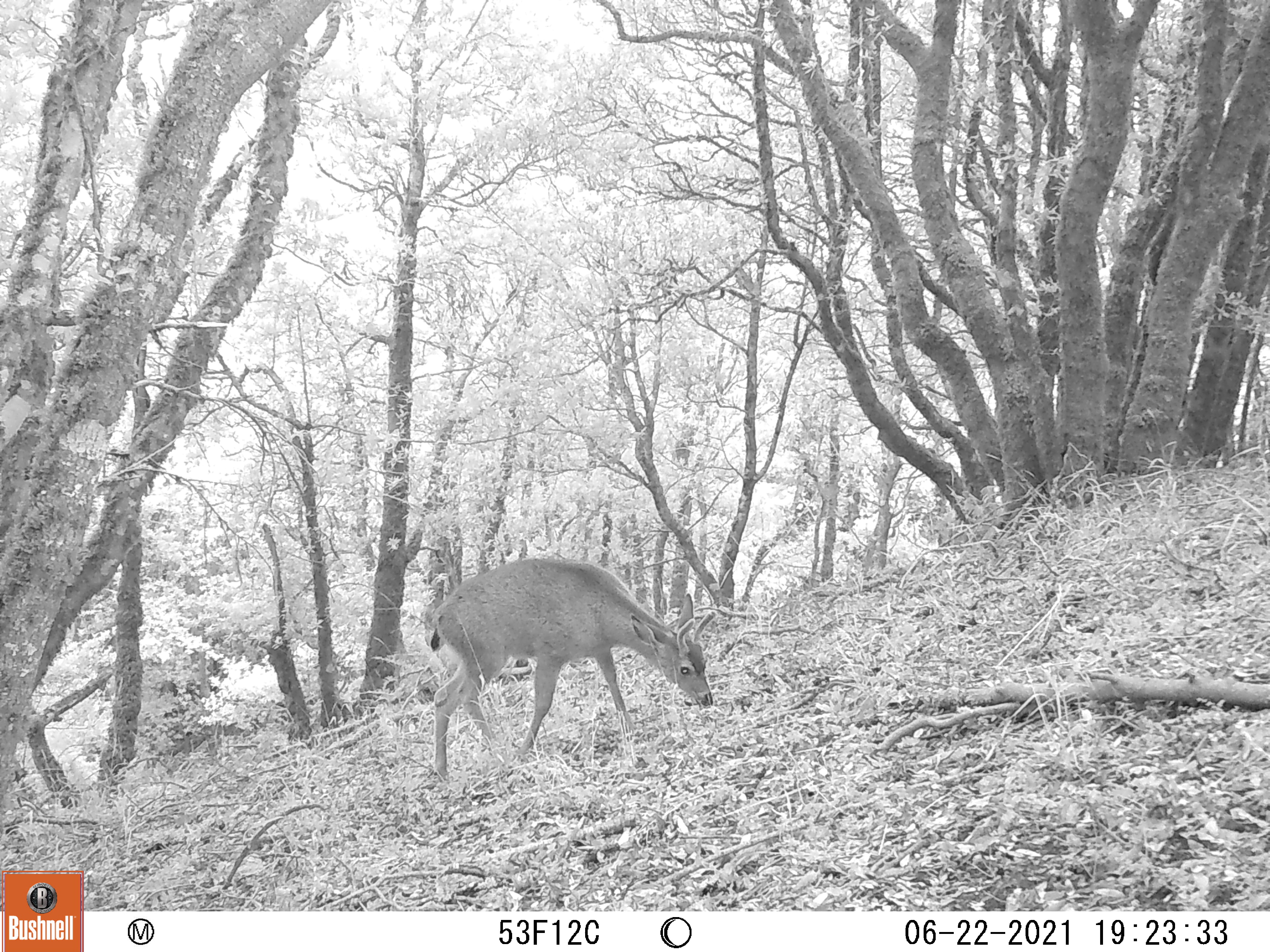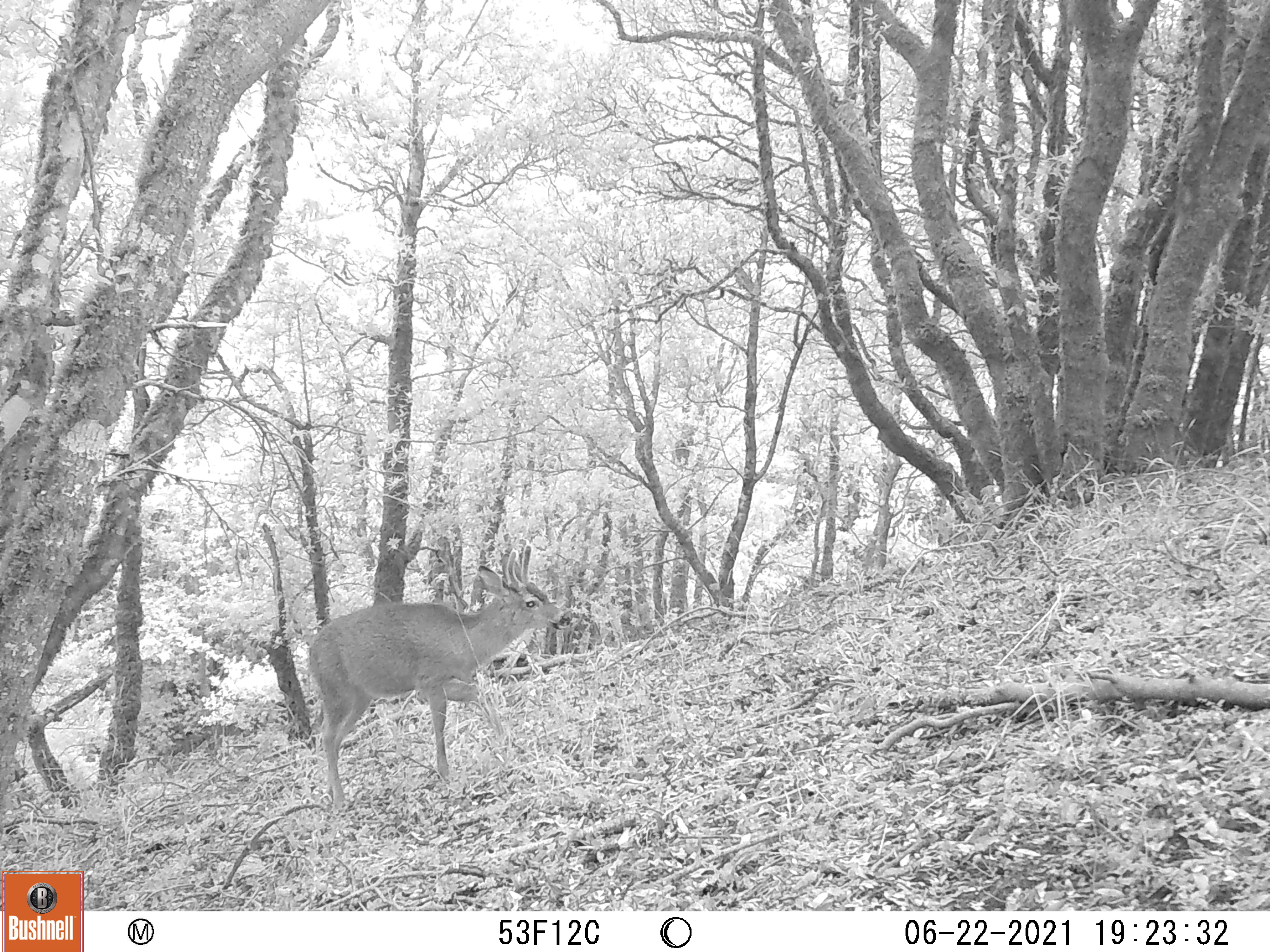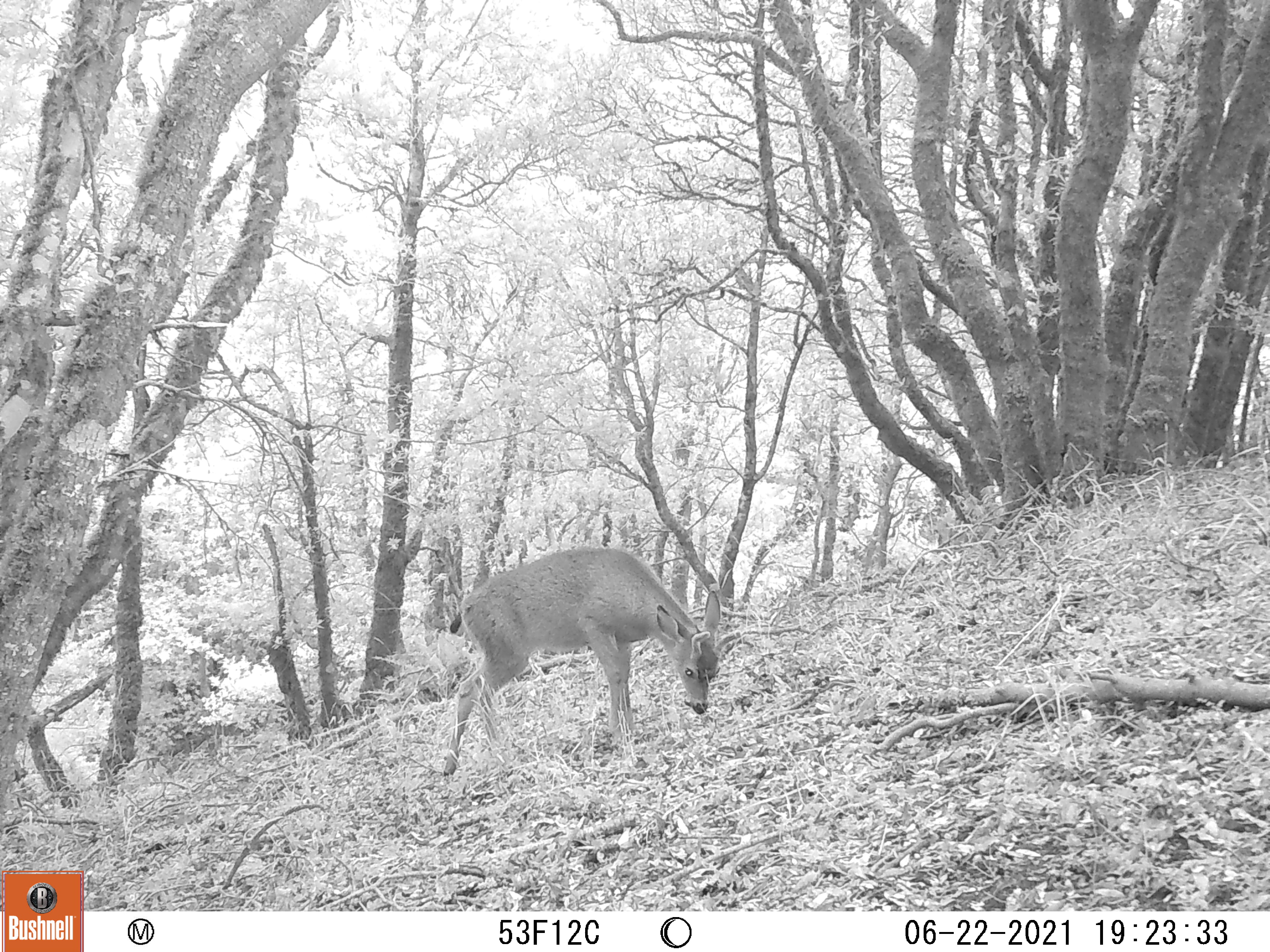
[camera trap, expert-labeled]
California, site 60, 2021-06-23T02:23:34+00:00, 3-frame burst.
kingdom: Animalia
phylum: Chordata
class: Mammalia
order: Artiodactyla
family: Cervidae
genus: Odocoileus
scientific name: Odocoileus hemionus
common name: mule deer